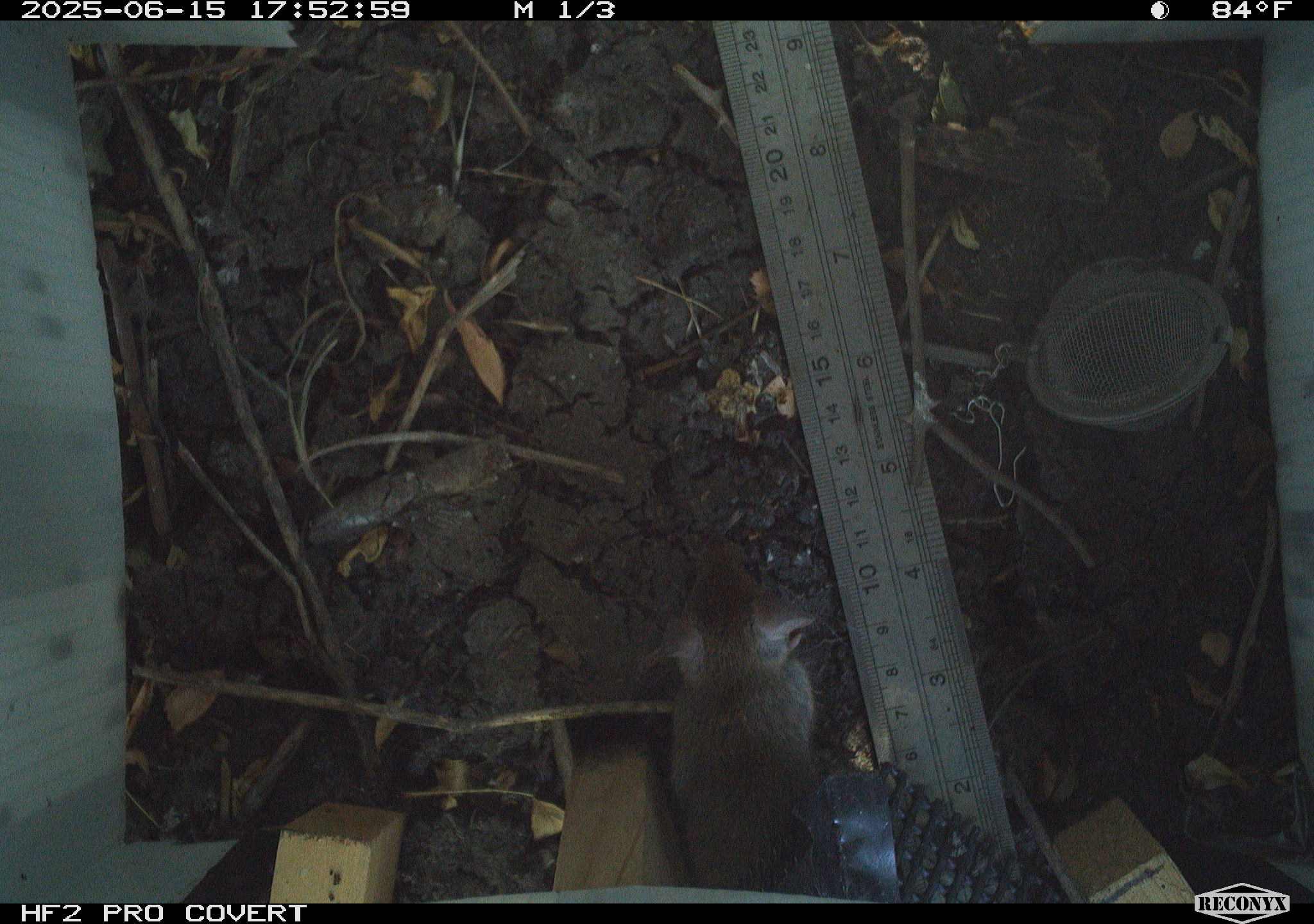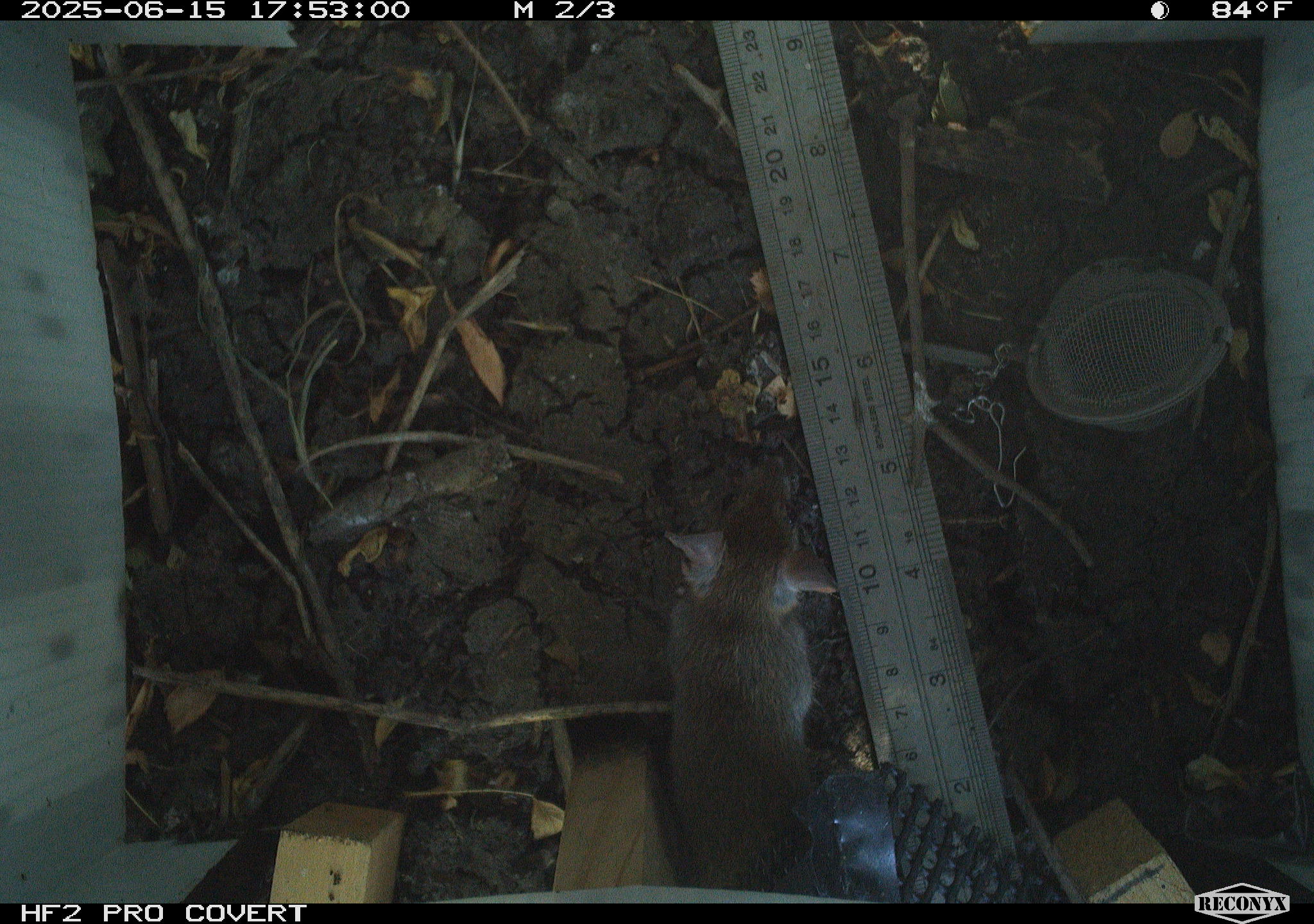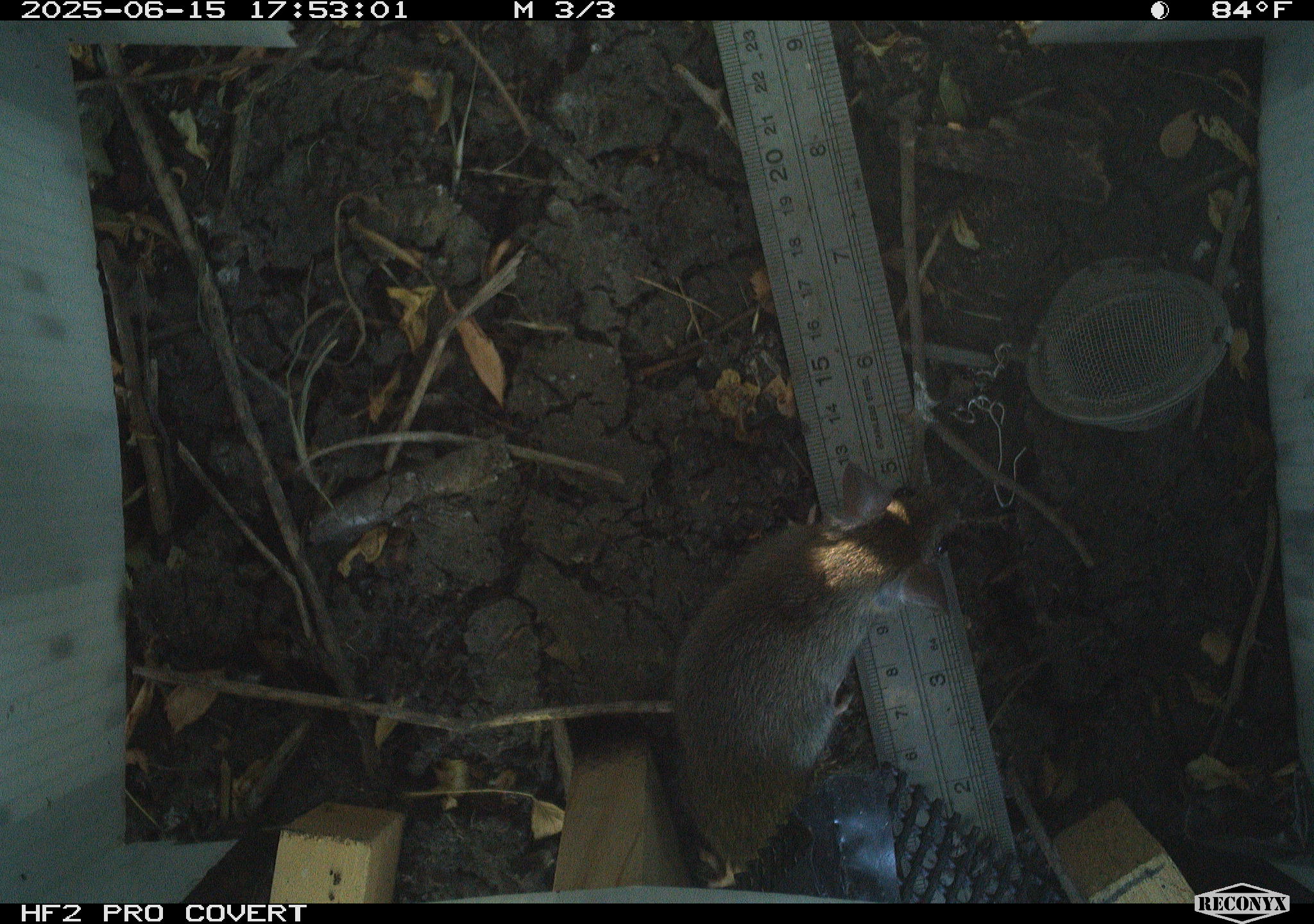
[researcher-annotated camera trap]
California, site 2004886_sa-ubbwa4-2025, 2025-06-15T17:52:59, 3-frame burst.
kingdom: Animalia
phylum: Chordata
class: Mammalia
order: Rodentia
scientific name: Rodentia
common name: rodent